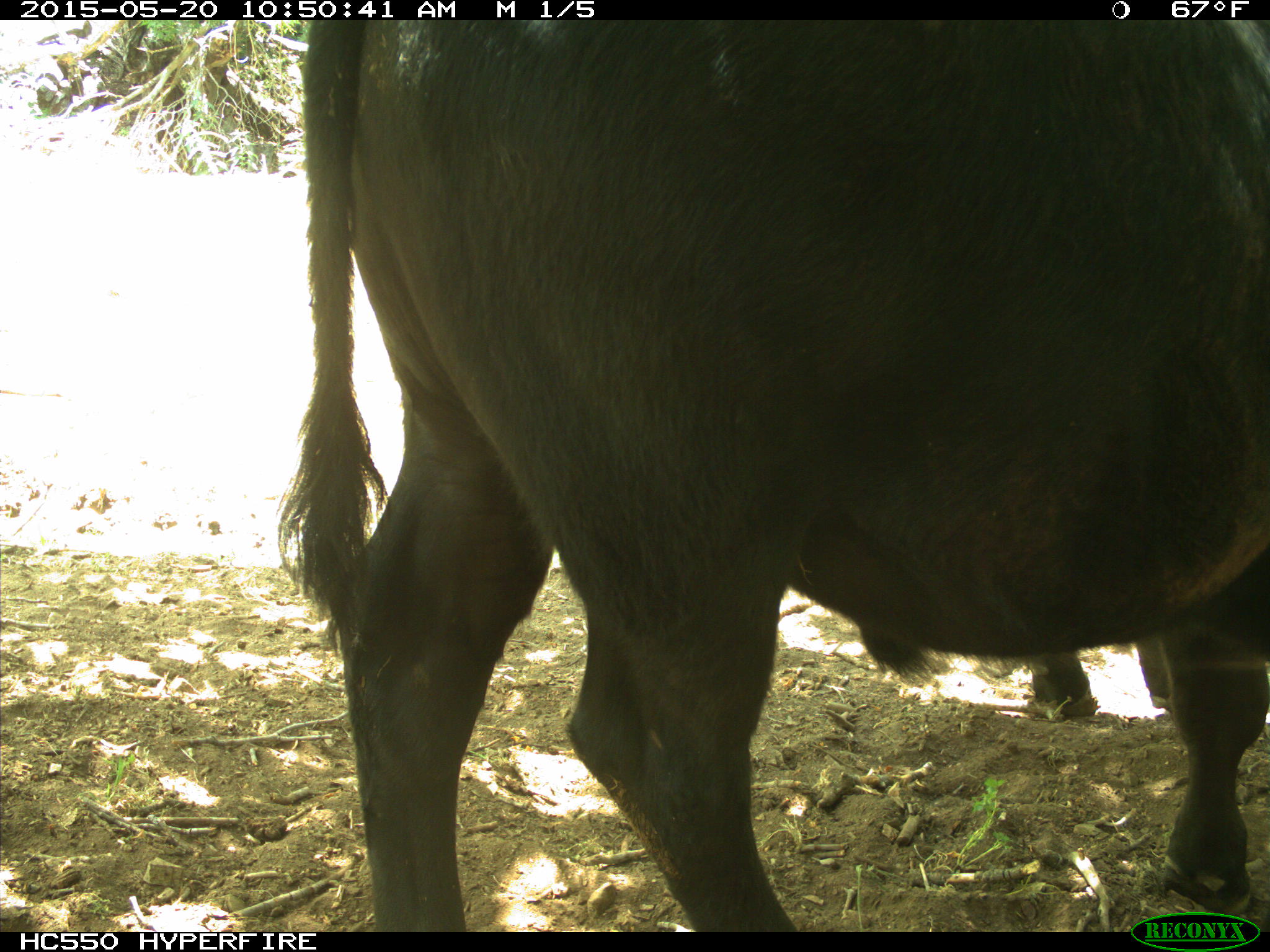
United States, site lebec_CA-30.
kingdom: Animalia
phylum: Chordata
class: Mammalia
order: Artiodactyla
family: Bovidae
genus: Bos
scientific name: Bos taurus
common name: domestic cow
Bos taurus (domestic cow).